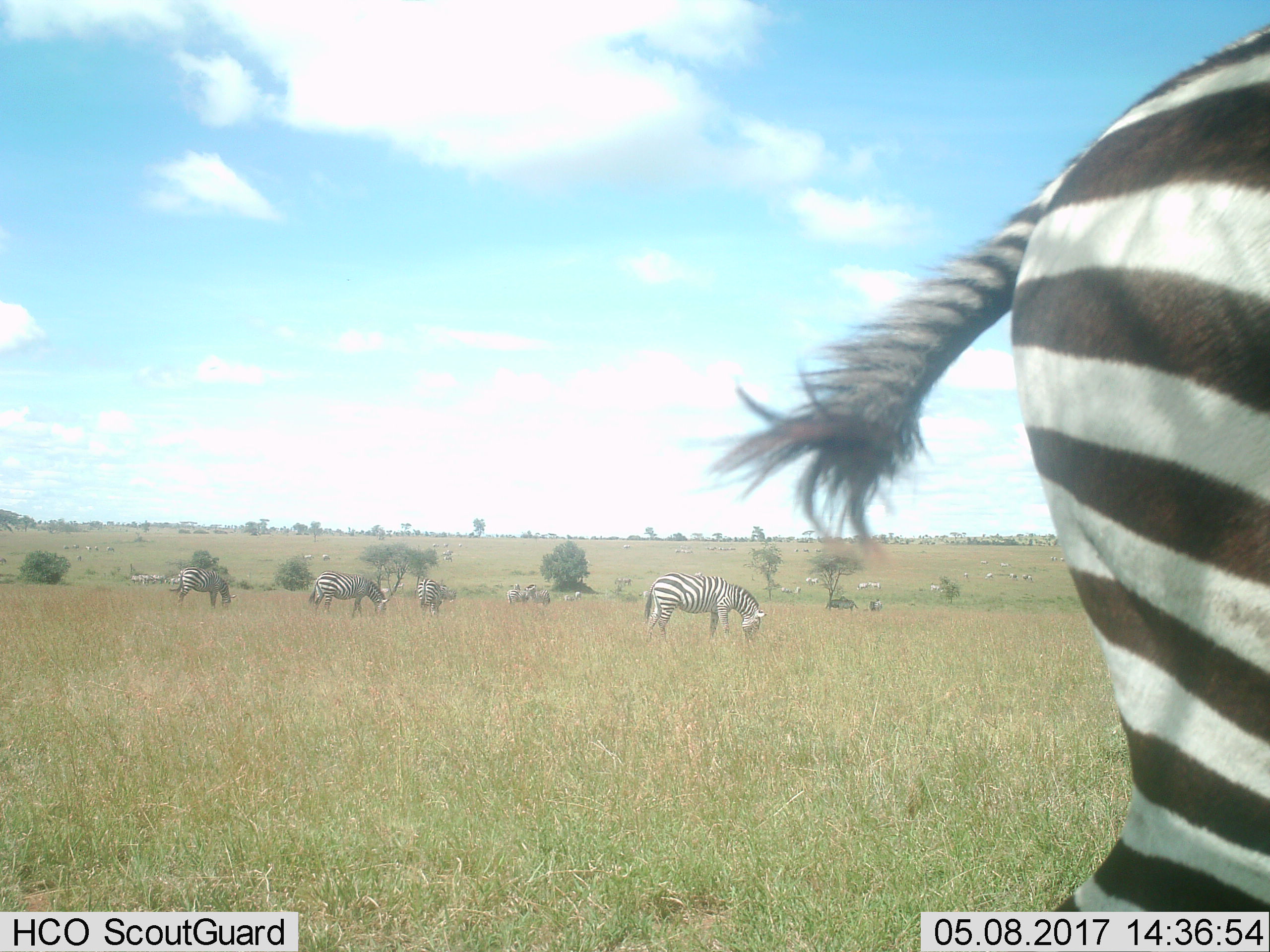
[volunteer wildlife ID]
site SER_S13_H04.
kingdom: Animalia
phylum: Chordata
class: Mammalia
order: Perissodactyla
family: Equidae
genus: Equus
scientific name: Equus quagga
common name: plains zebra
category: zebraplains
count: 11-50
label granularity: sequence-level